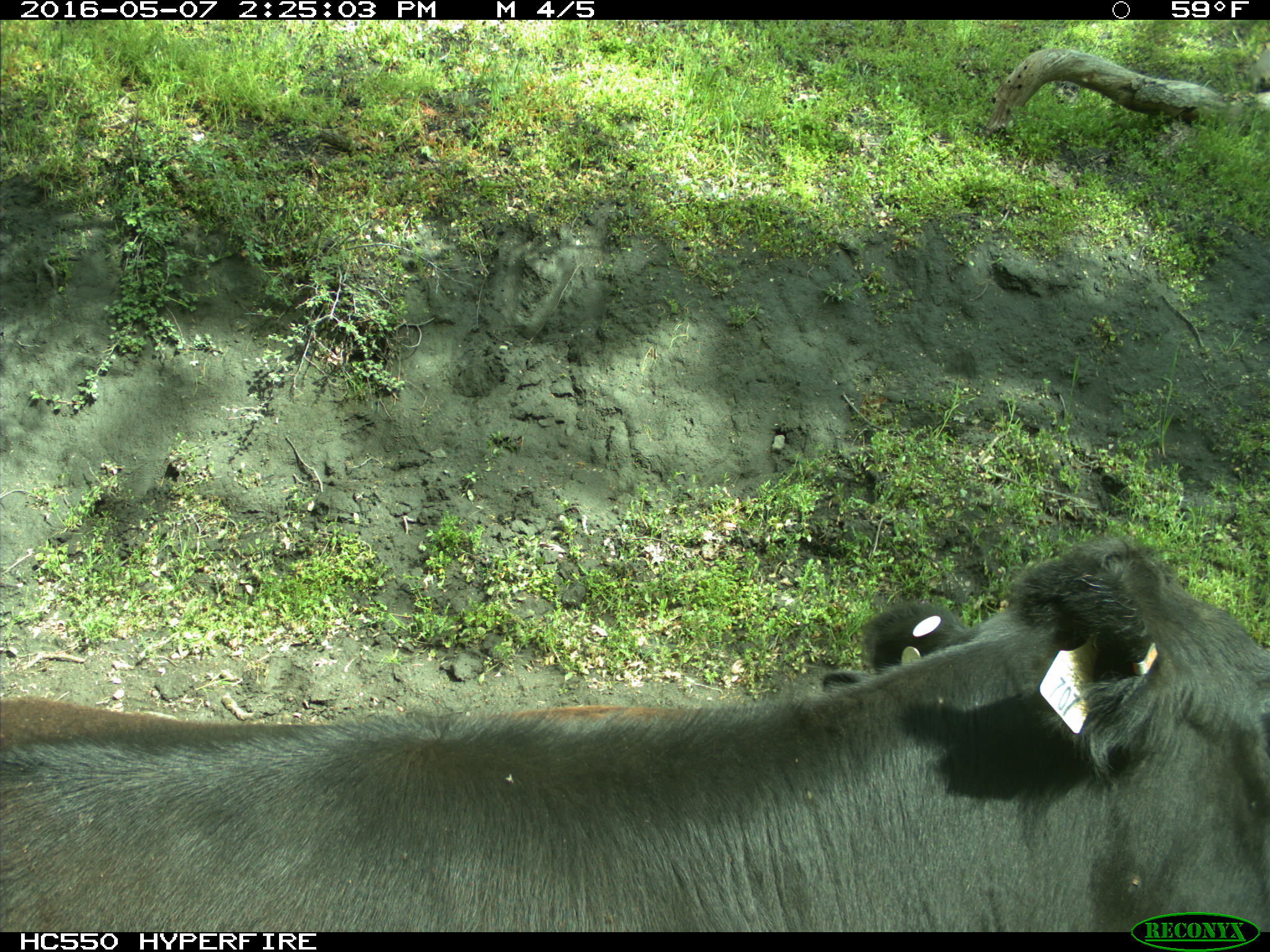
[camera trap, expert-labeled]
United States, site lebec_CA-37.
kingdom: Animalia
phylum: Chordata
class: Mammalia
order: Artiodactyla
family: Bovidae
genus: Bos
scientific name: Bos taurus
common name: domestic cow